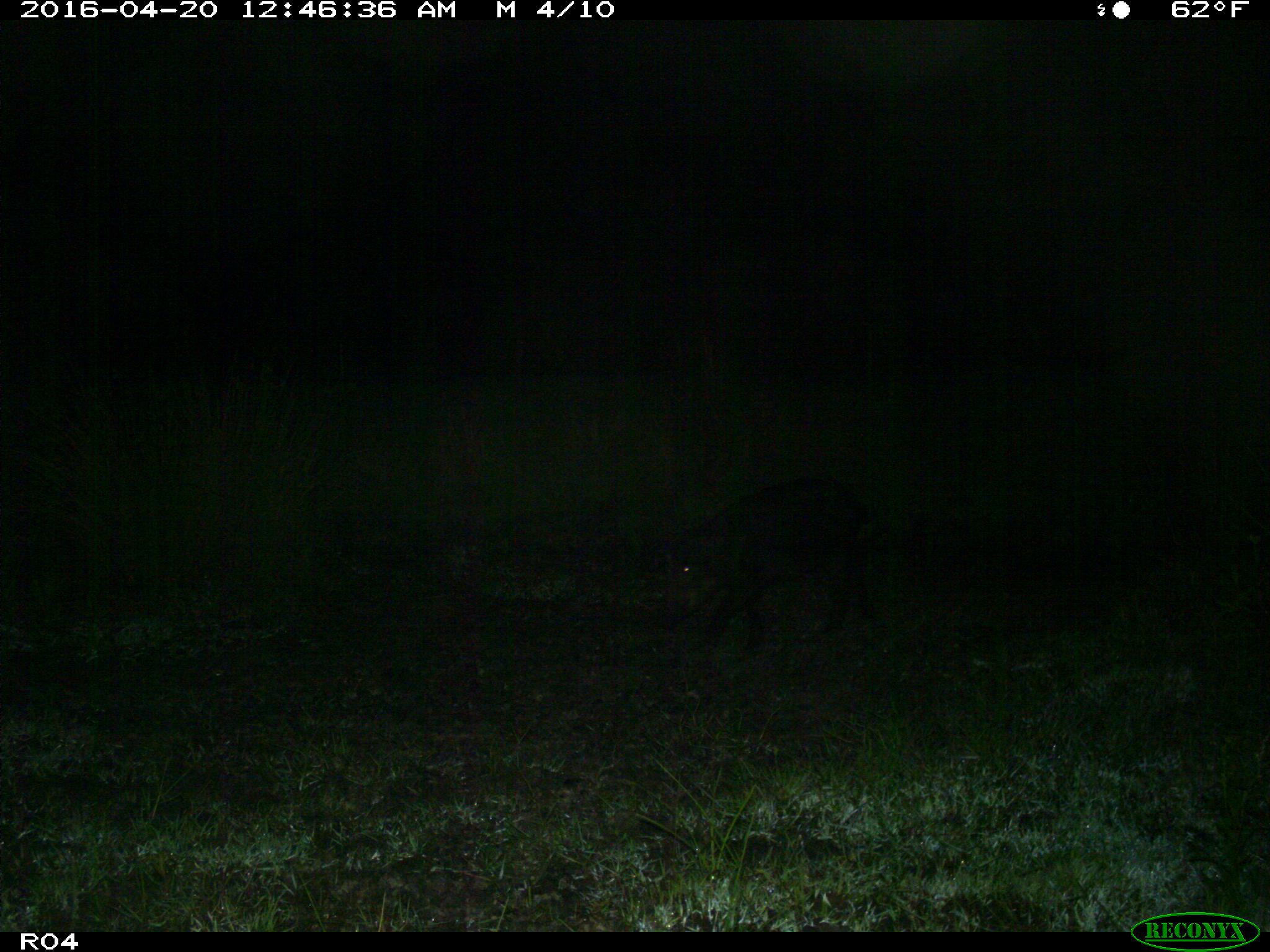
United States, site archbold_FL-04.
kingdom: Animalia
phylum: Chordata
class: Mammalia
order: Artiodactyla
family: Suidae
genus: Sus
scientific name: Sus scrofa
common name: wild boar